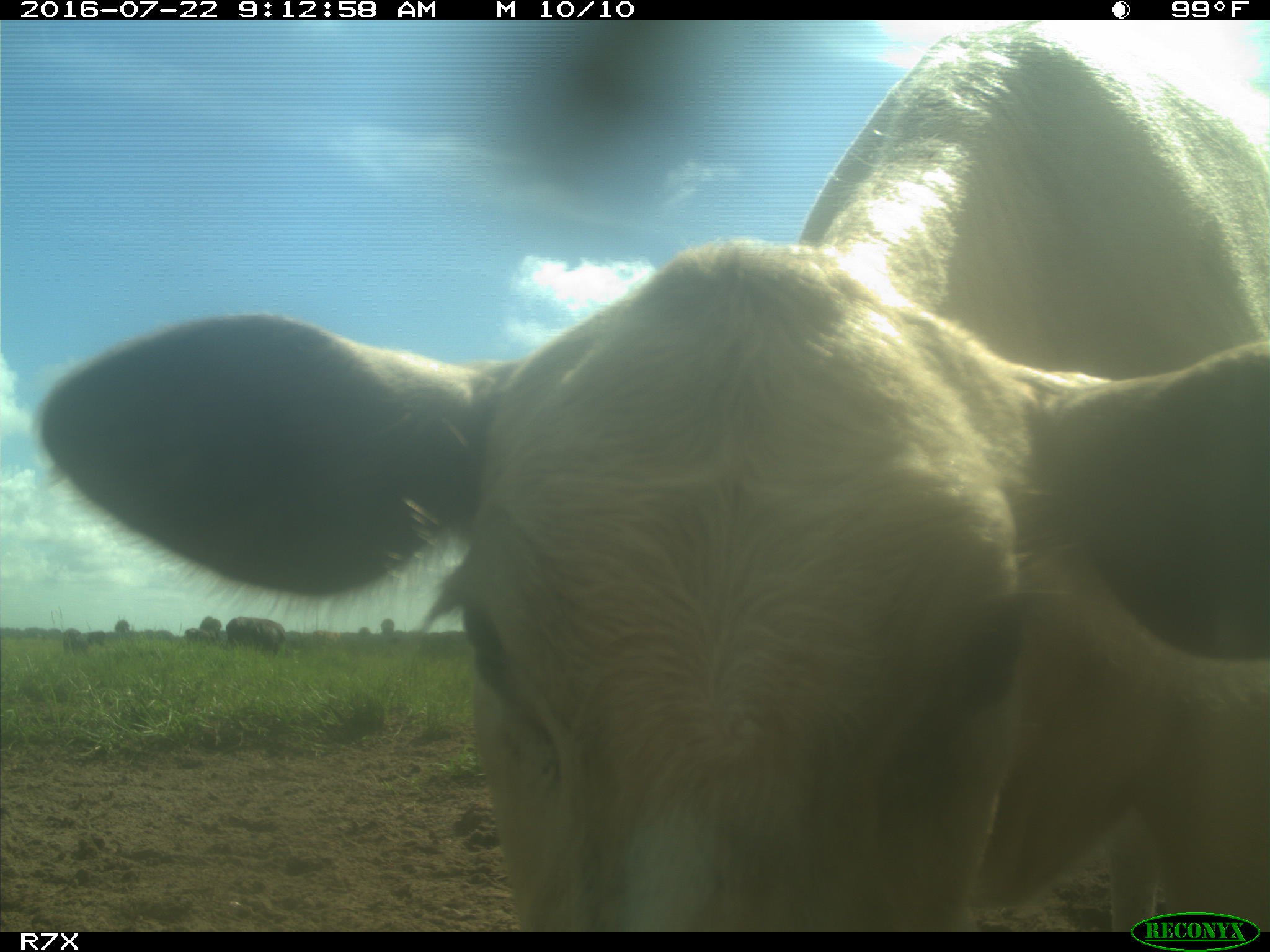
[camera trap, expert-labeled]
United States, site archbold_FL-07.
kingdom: Animalia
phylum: Chordata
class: Mammalia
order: Artiodactyla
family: Bovidae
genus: Bos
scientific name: Bos taurus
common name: domestic cow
Bos taurus (domestic cow).